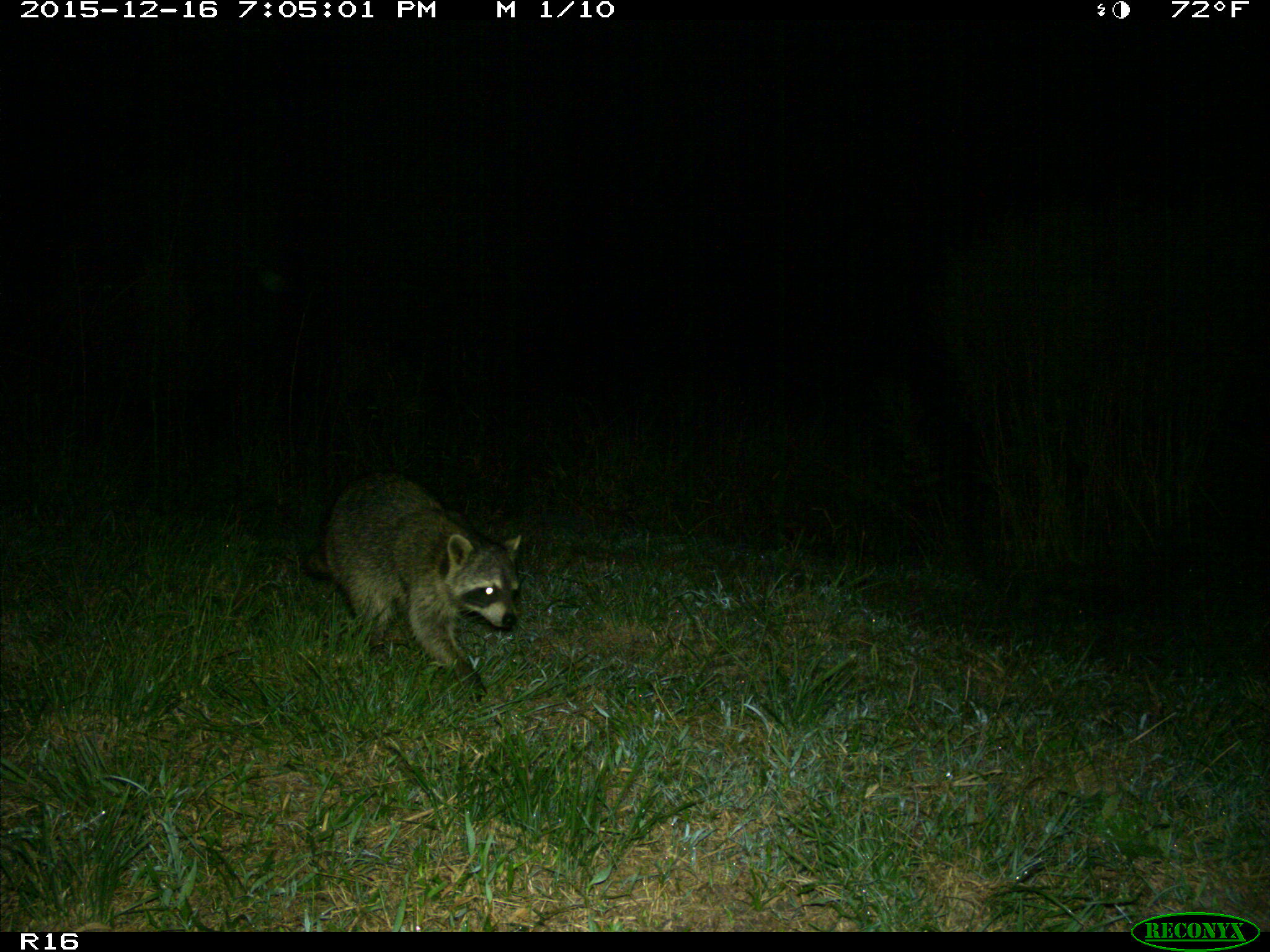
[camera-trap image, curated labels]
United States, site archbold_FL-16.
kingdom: Animalia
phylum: Chordata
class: Mammalia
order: Carnivora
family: Procyonidae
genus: Procyon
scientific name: Procyon lotor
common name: common raccoon